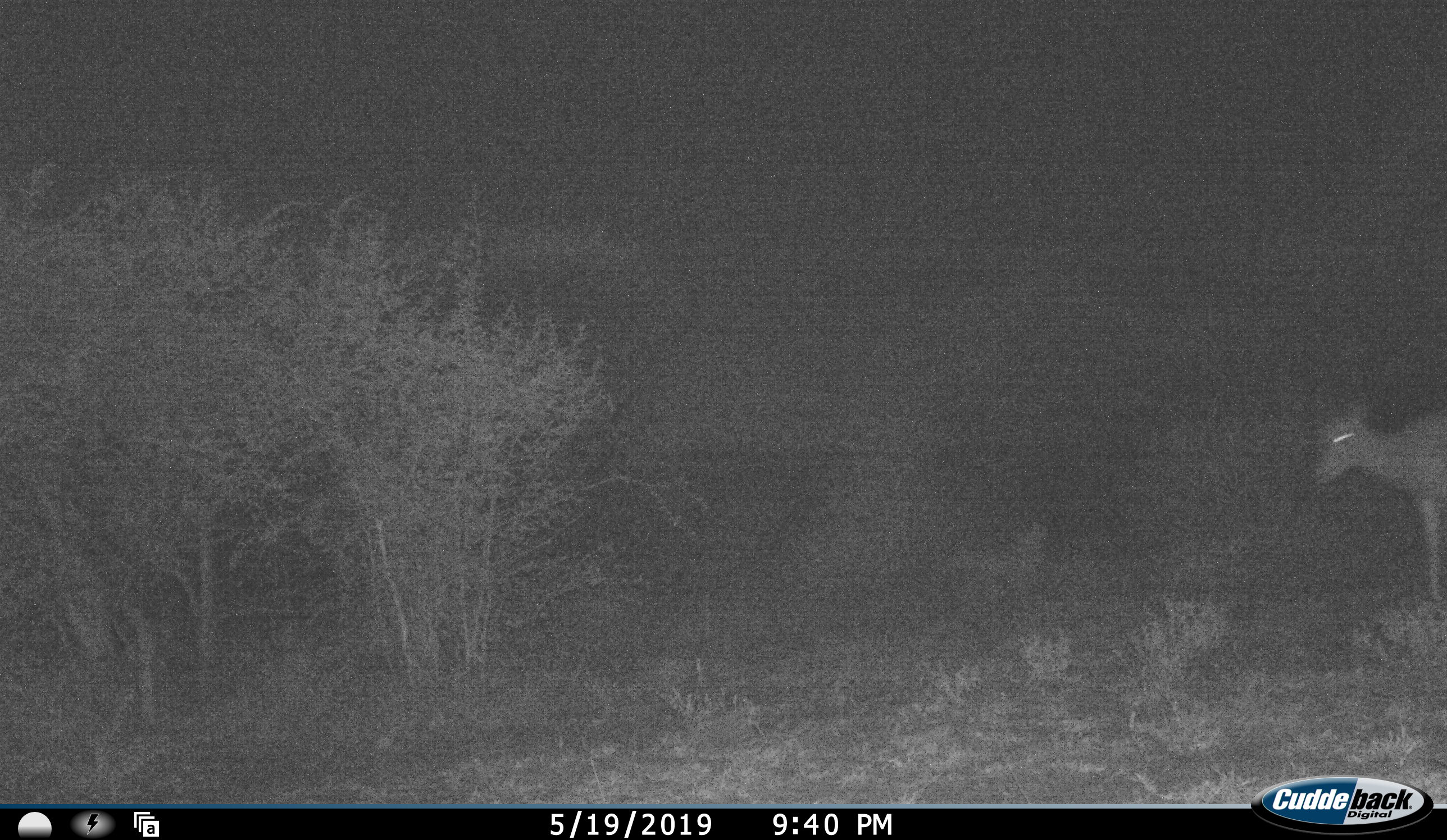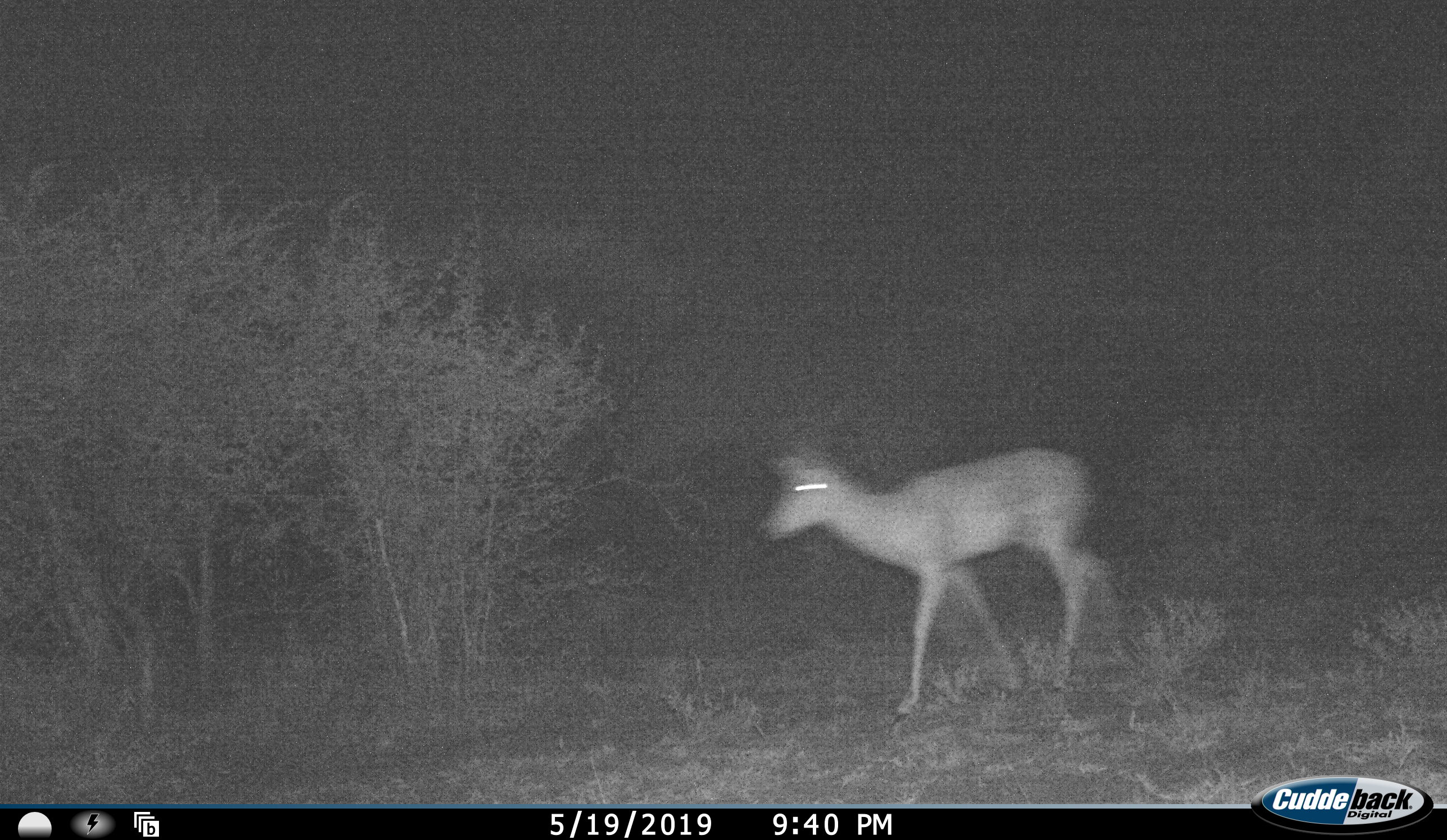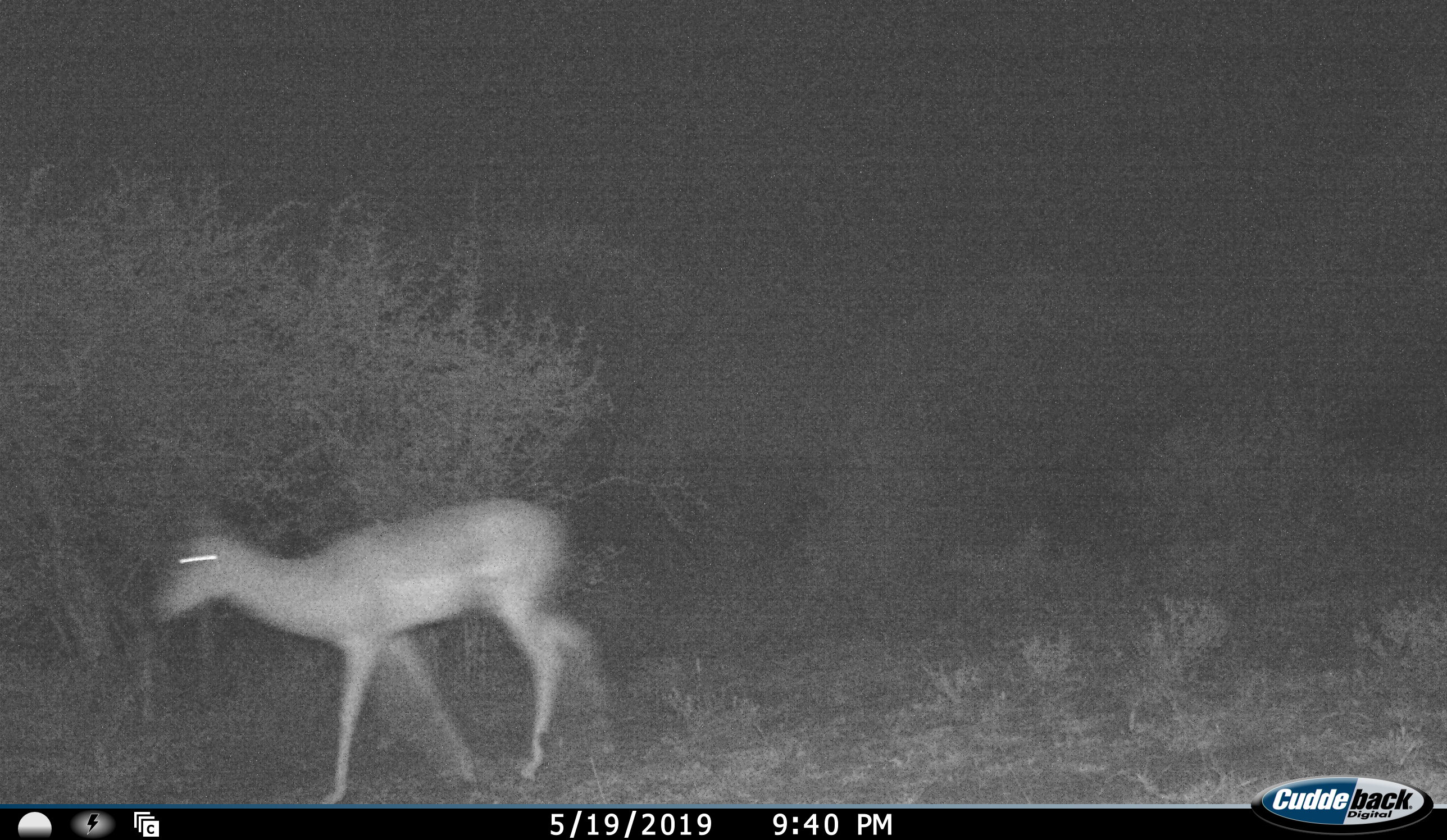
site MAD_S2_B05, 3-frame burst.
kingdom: Animalia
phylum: Chordata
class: Mammalia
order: Artiodactyla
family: Bovidae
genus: Aepyceros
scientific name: Aepyceros melampus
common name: impala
Impala (Aepyceros melampus), count 1. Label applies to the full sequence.